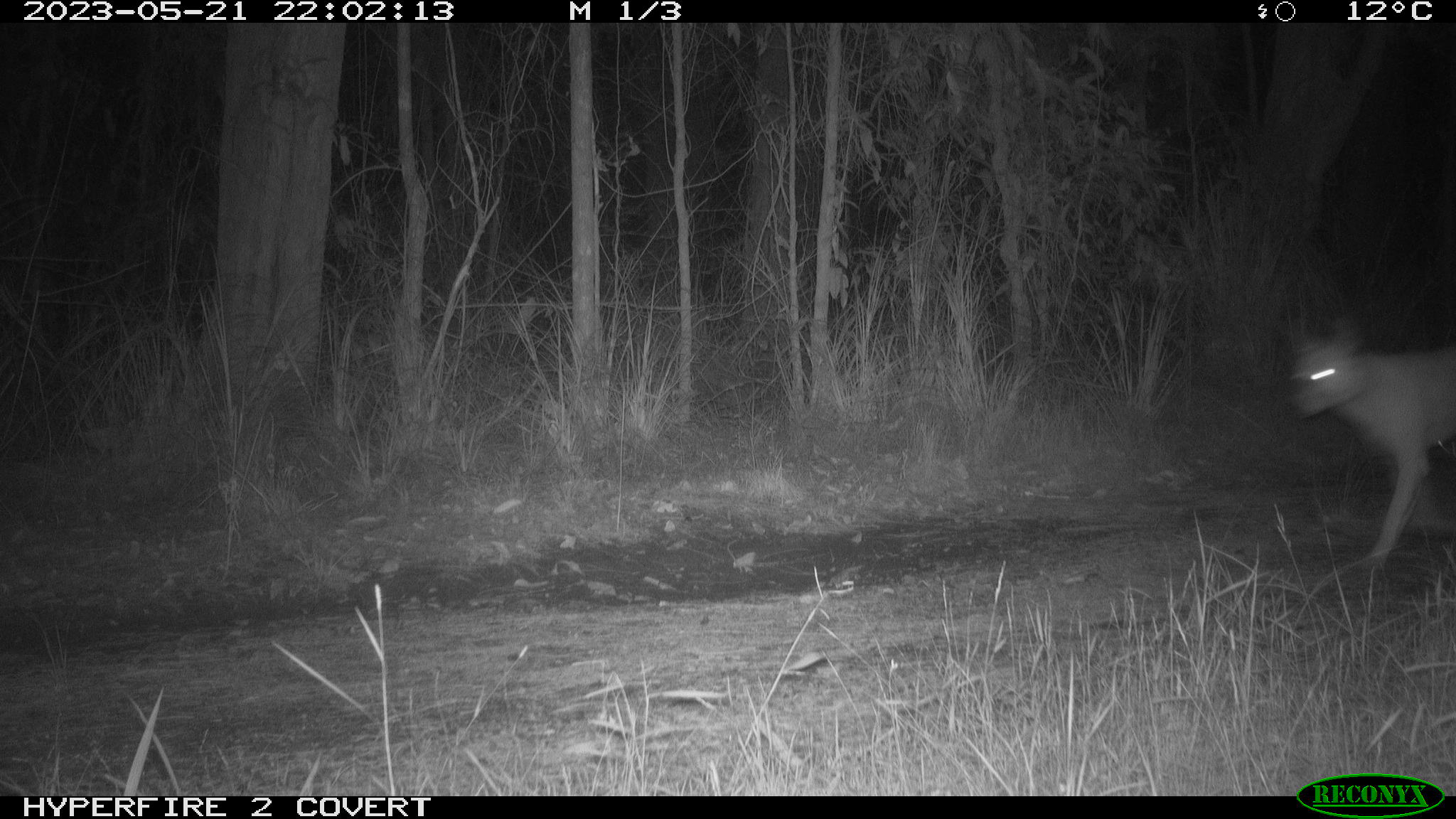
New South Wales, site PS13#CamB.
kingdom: Animalia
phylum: Chordata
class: Mammalia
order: Carnivora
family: Canidae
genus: Canis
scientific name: Canis familiaris dingo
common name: dingo